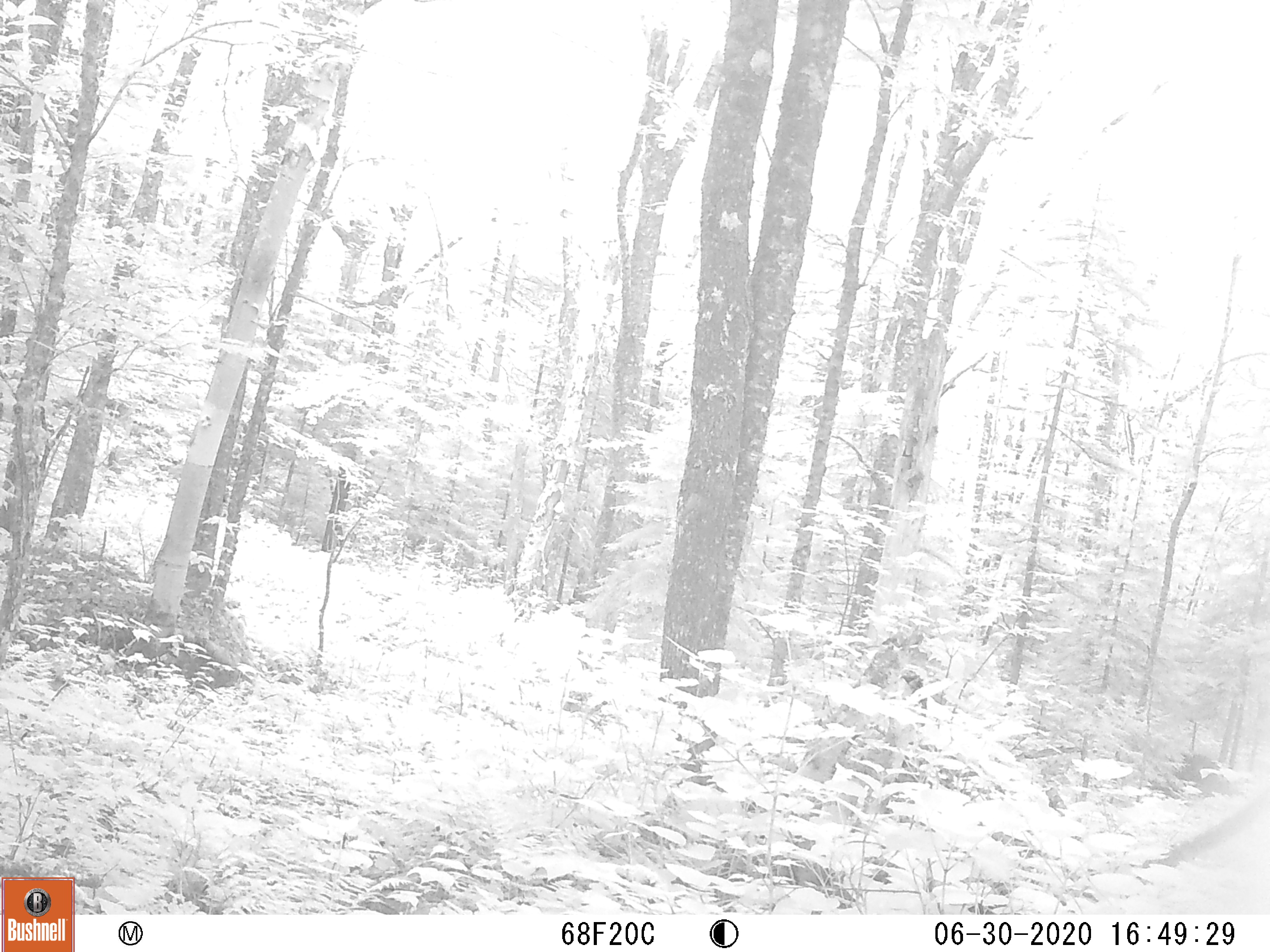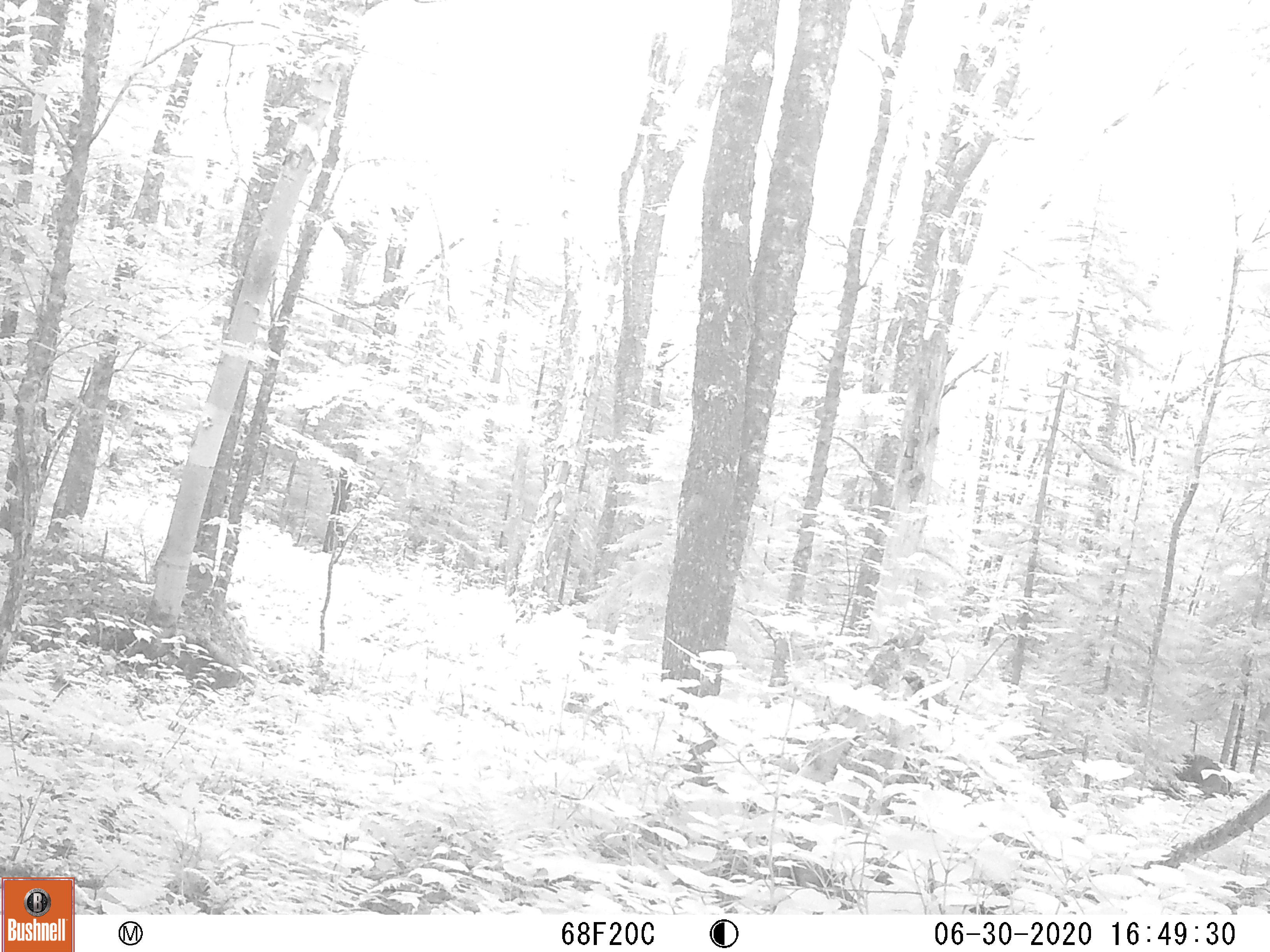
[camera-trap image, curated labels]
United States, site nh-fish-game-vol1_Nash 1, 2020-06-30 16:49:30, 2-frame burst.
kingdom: Animalia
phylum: Chordata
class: Mammalia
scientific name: Mammalia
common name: mammal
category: mammal sp.